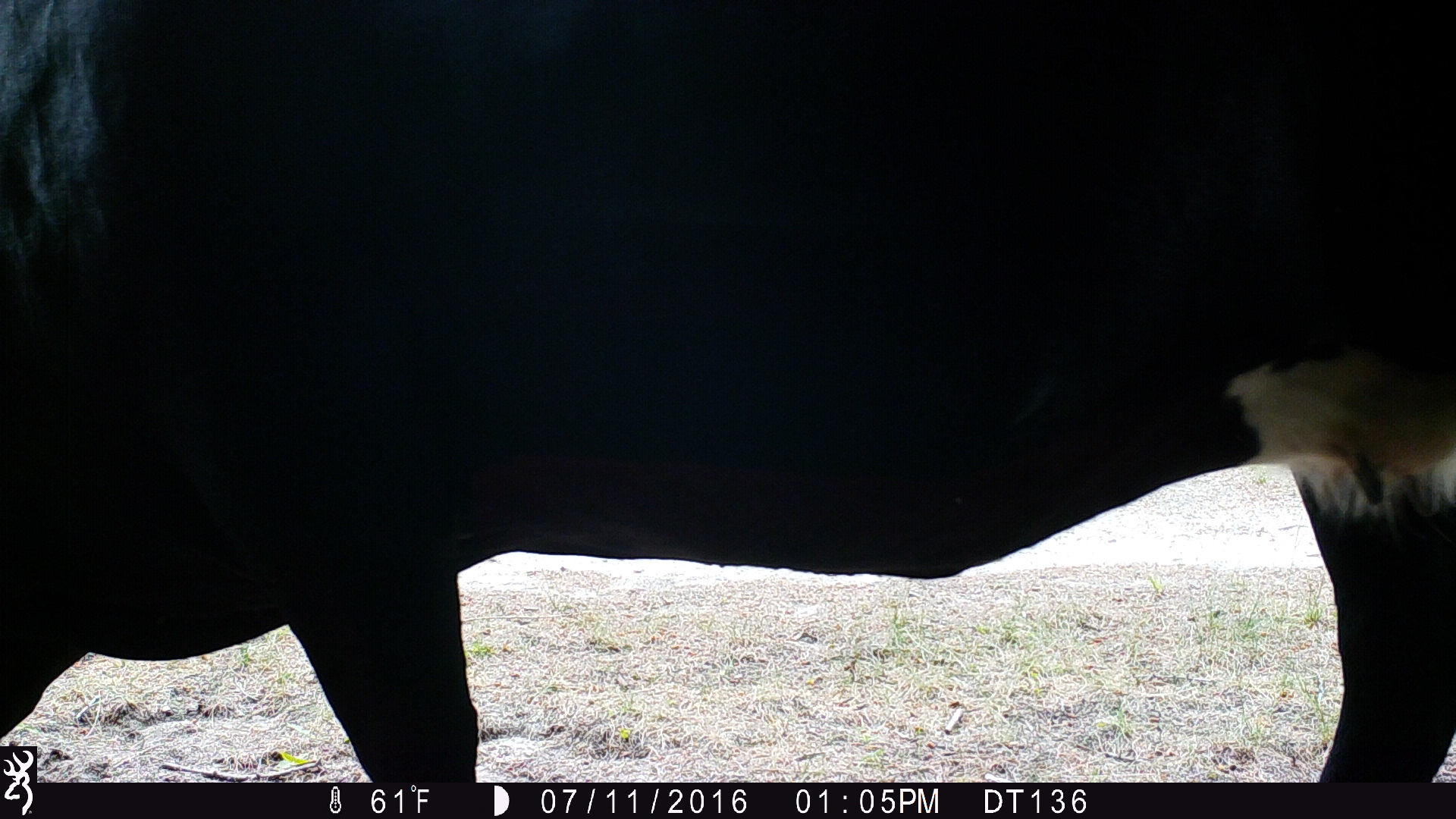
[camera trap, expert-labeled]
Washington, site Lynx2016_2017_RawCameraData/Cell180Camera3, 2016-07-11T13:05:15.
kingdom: Animalia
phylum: Chordata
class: Mammalia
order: Artiodactyla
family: Bovidae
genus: Bos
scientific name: Bos taurus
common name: domestic cattle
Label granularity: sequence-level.